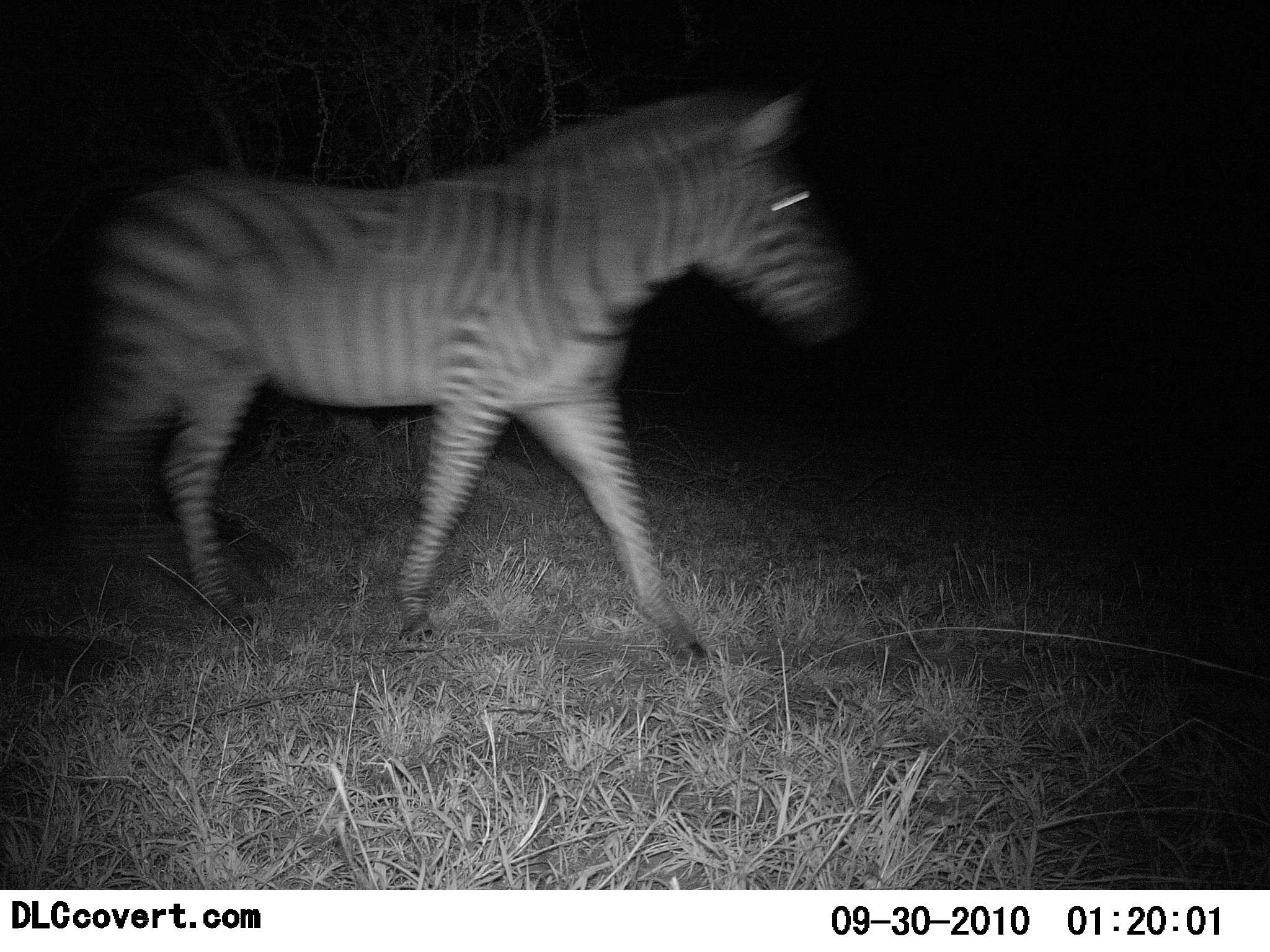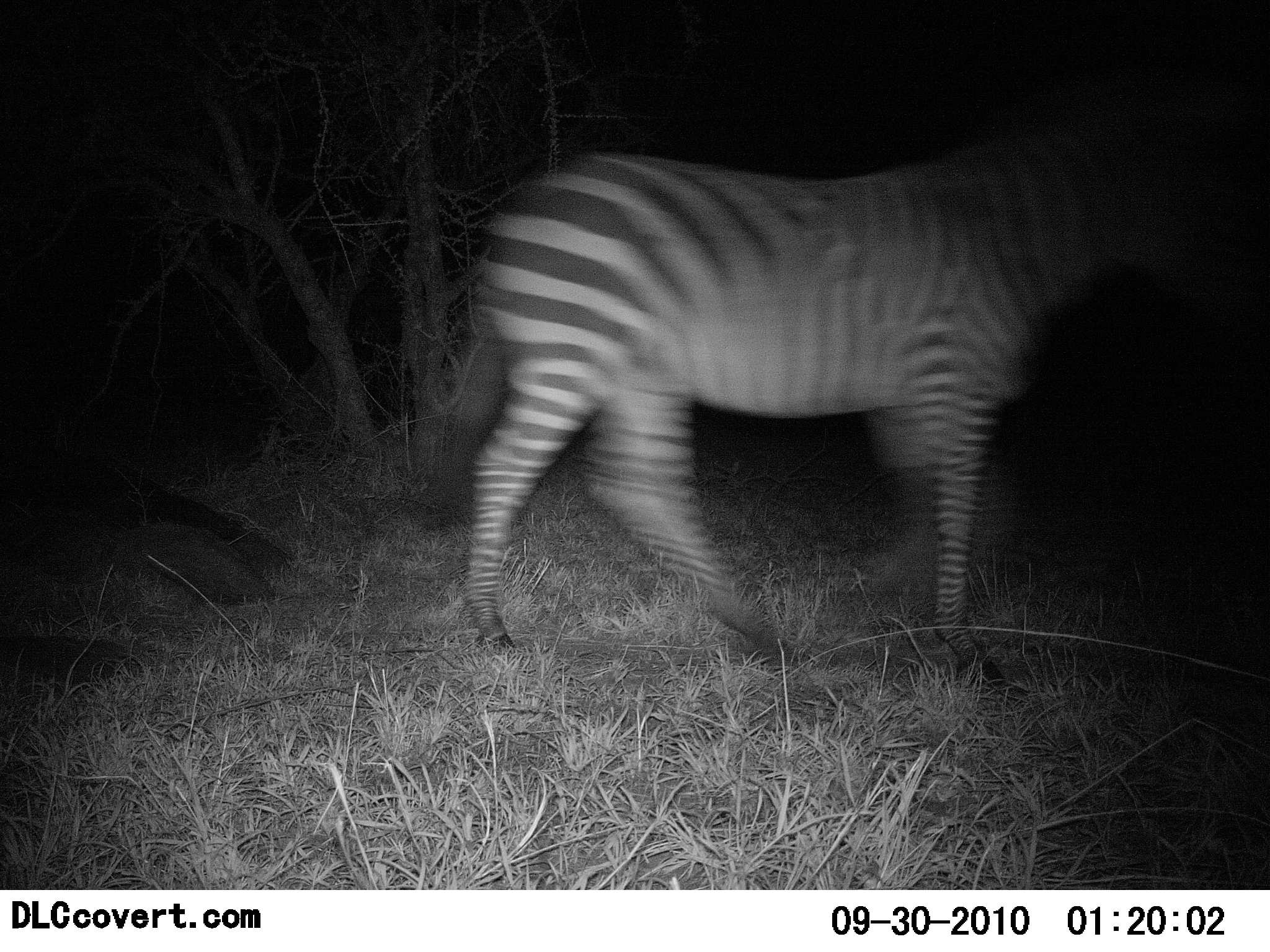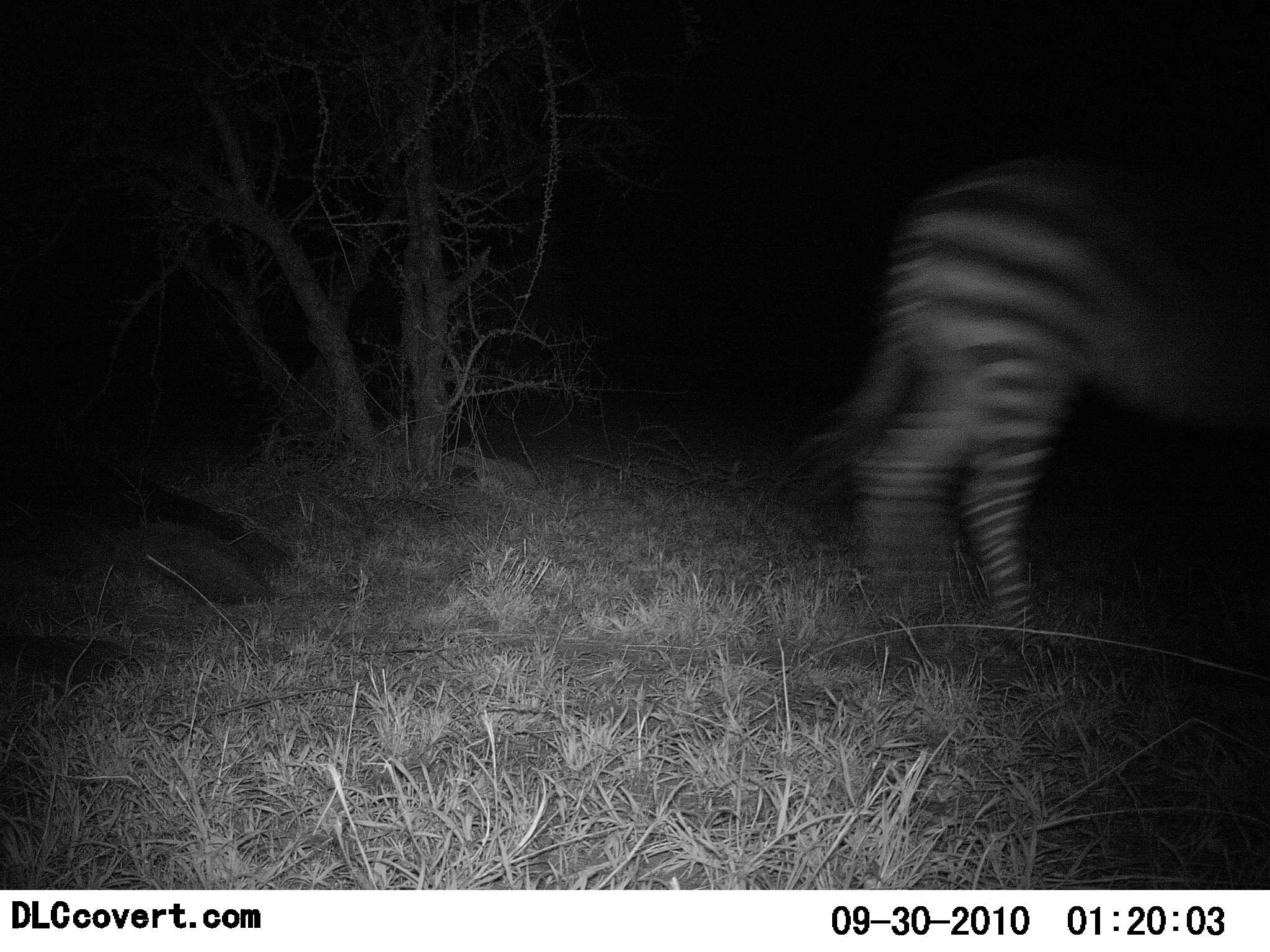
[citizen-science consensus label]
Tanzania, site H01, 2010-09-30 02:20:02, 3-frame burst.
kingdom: Animalia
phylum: Chordata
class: Mammalia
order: Perissodactyla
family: Equidae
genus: Equus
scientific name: Equus quagga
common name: plains zebra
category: zebra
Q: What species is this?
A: Zebra (plains zebra) (Equus quagga).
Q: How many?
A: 1.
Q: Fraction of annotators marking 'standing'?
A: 8%.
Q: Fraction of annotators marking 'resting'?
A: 0%.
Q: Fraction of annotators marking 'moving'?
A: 100%.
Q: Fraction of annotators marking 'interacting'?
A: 0%.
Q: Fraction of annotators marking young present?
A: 0%.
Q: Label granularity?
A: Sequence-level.